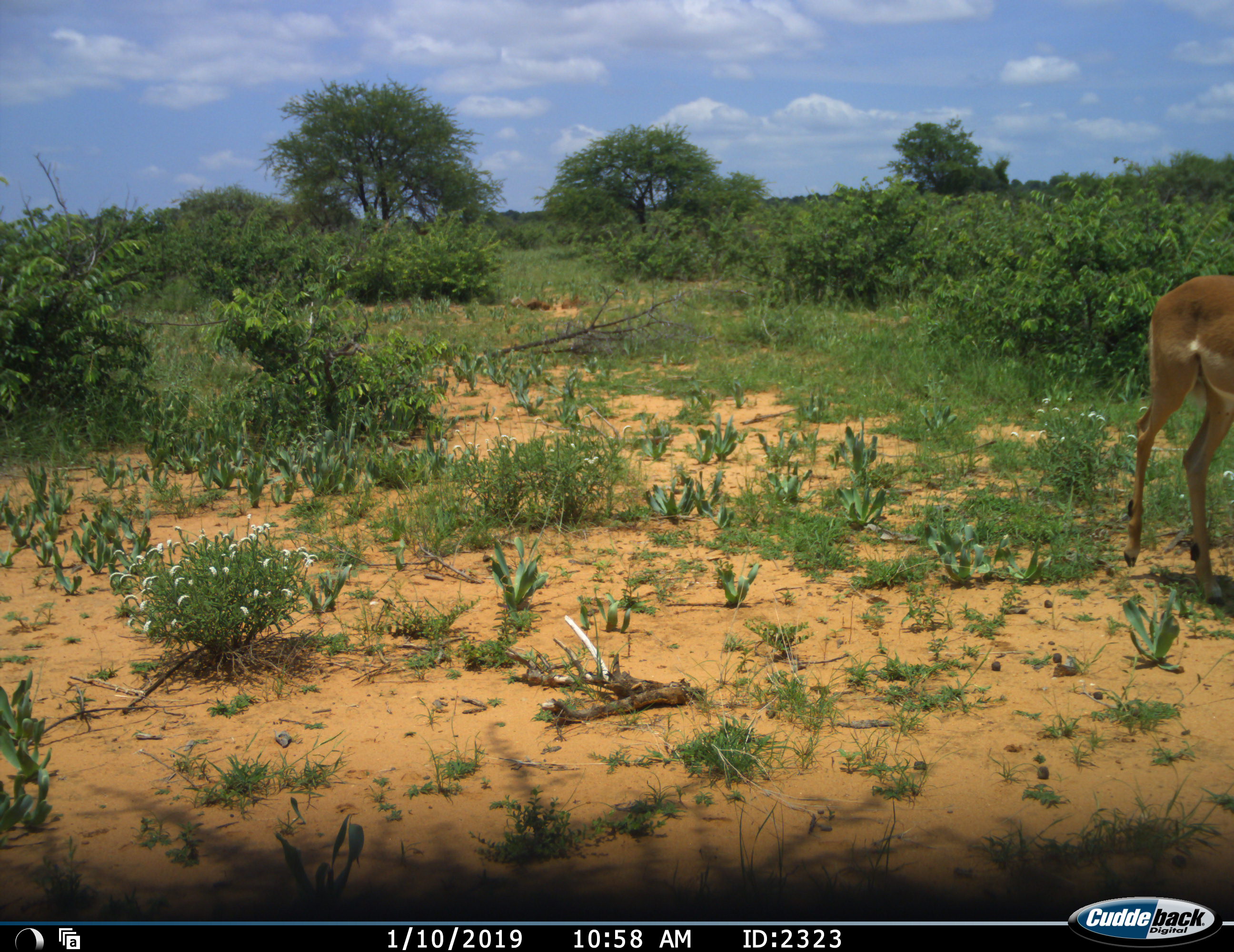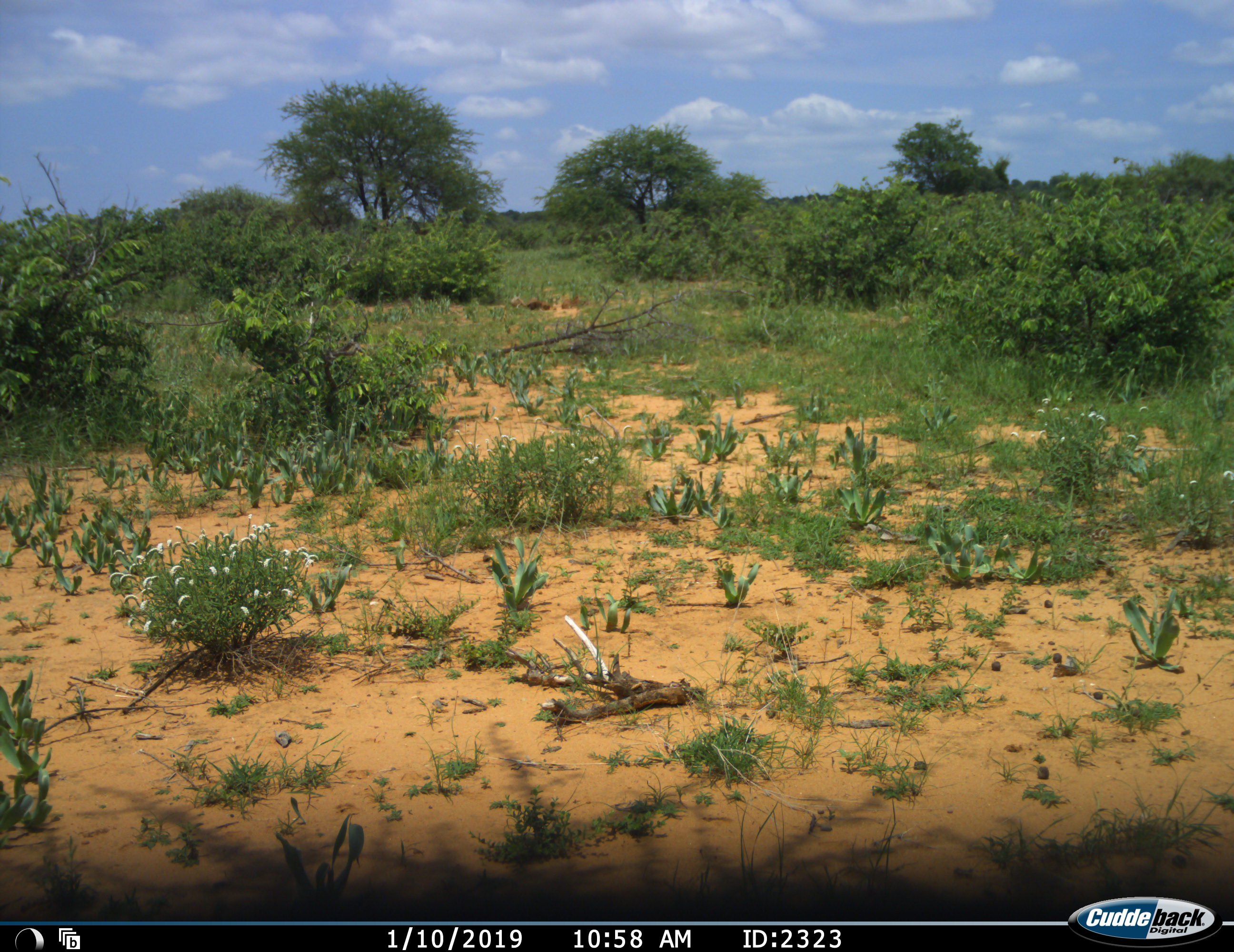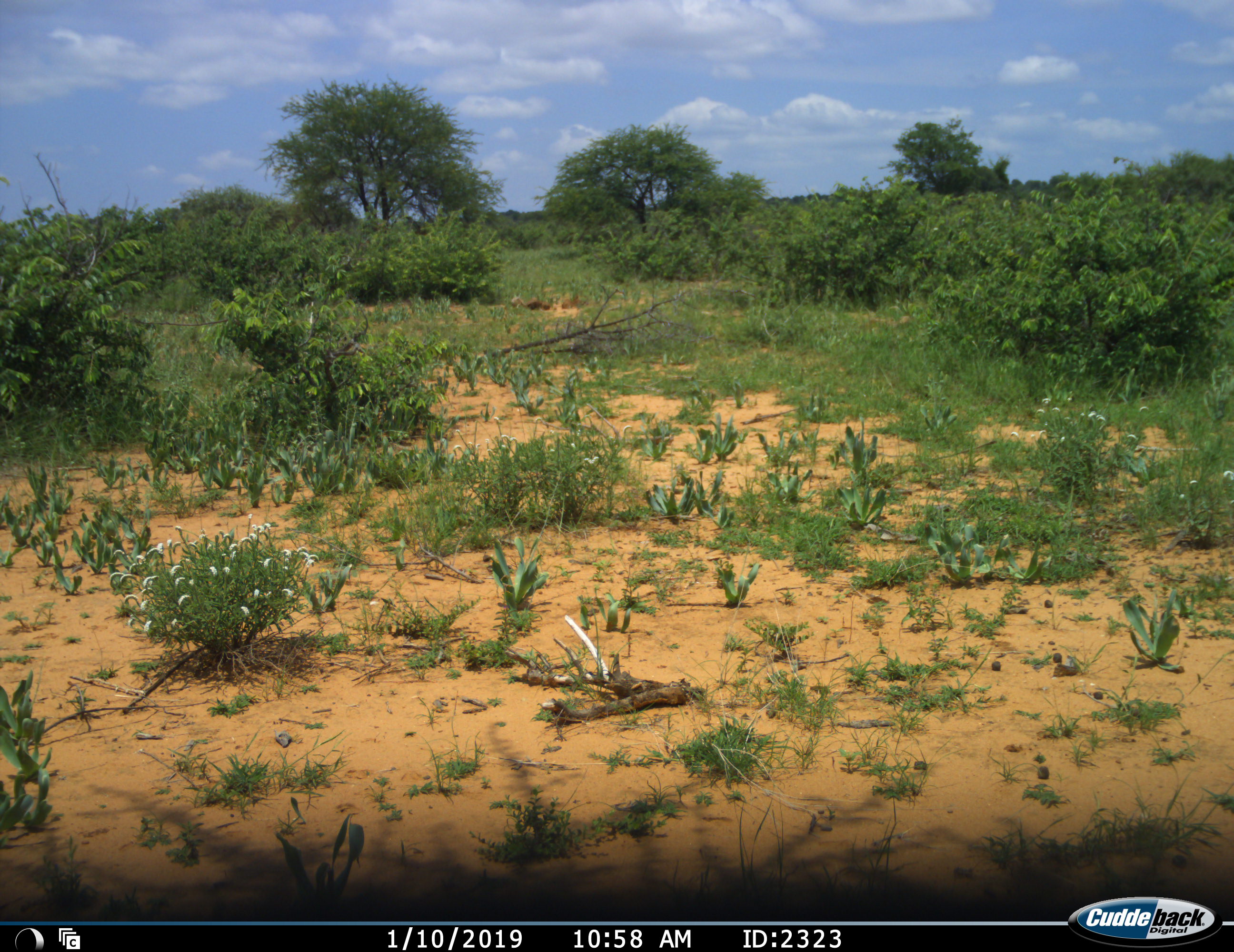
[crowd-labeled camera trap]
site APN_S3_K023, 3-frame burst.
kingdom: Animalia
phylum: Chordata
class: Mammalia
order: Artiodactyla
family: Bovidae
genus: Aepyceros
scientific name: Aepyceros melampus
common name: impala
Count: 1.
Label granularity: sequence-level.